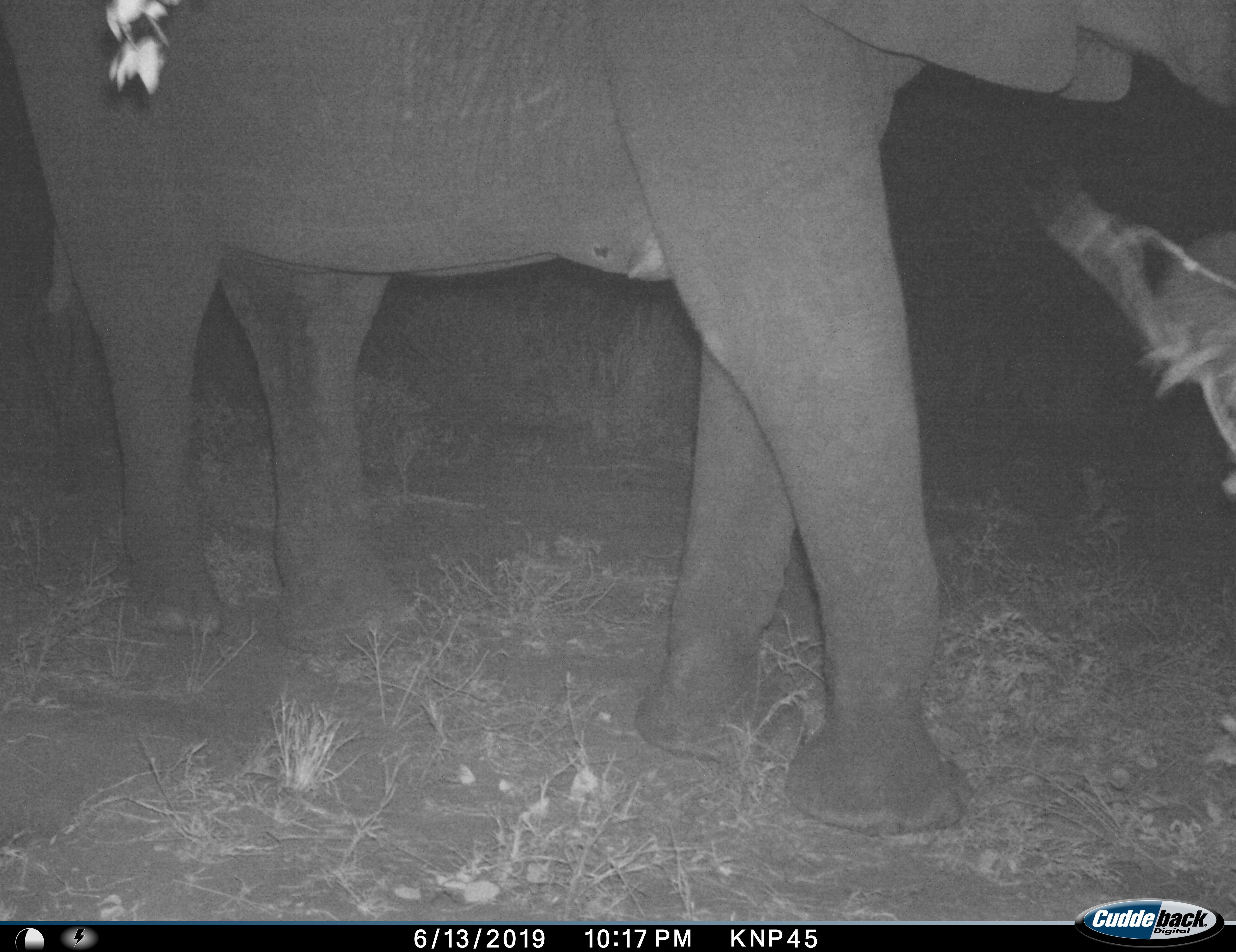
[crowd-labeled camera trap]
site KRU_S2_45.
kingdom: Animalia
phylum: Chordata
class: Mammalia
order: Proboscidea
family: Elephantidae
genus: Loxodonta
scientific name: Loxodonta africana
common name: african bush elephant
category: elephant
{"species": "elephant (african bush elephant) (Loxodonta africana)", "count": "1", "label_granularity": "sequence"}